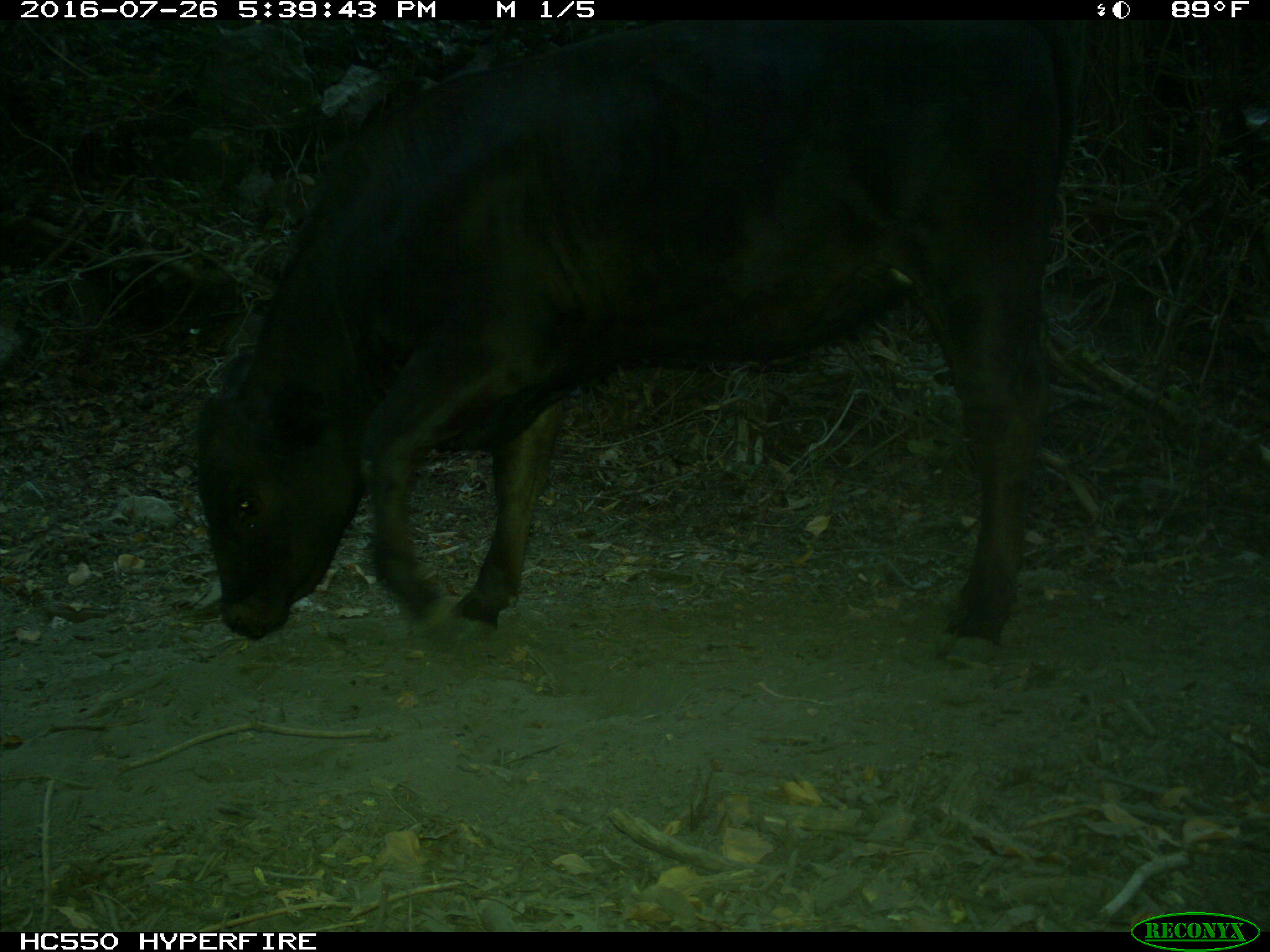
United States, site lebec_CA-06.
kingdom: Animalia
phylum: Chordata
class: Mammalia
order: Artiodactyla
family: Bovidae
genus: Bos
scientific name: Bos taurus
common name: domestic cow